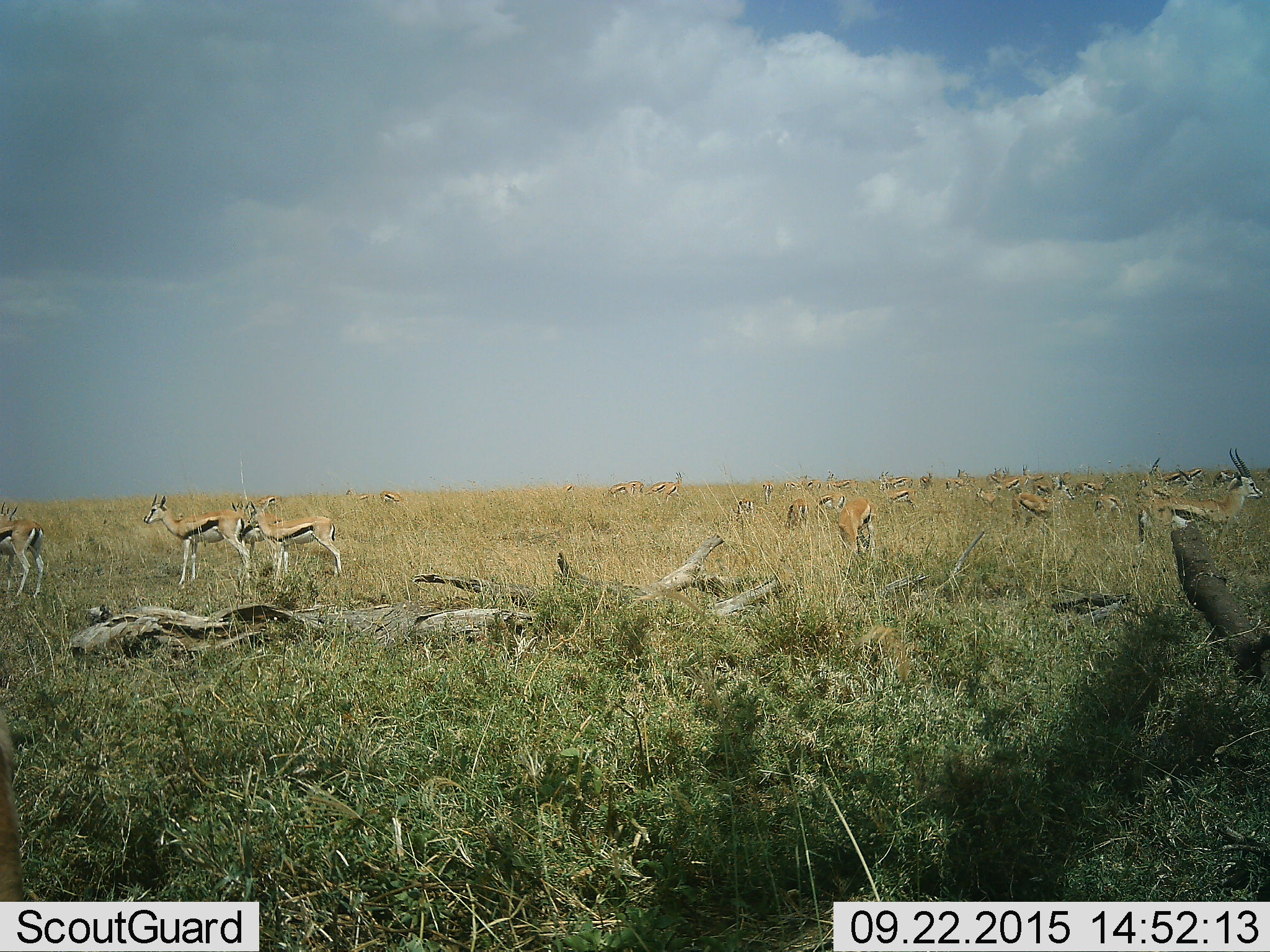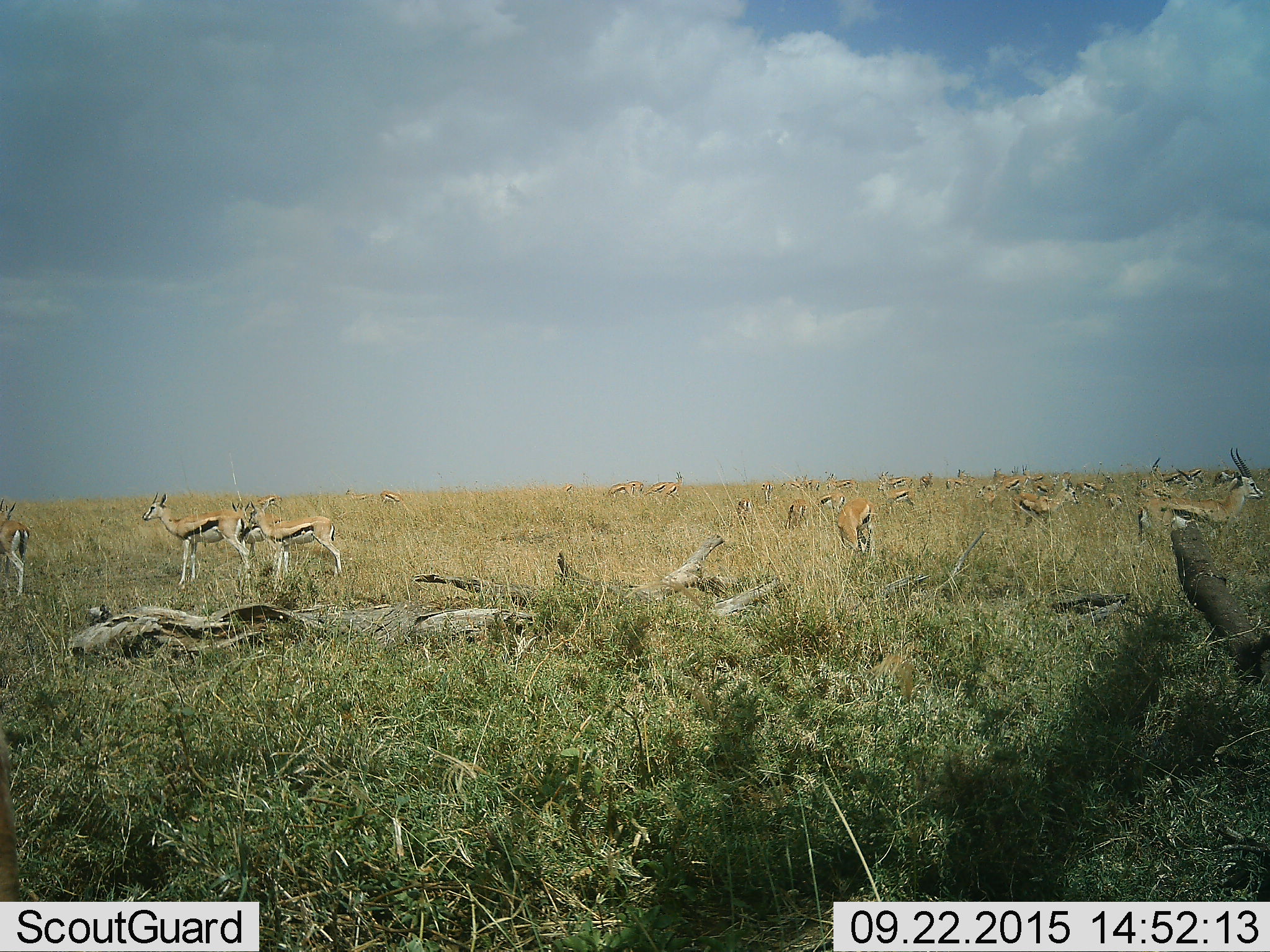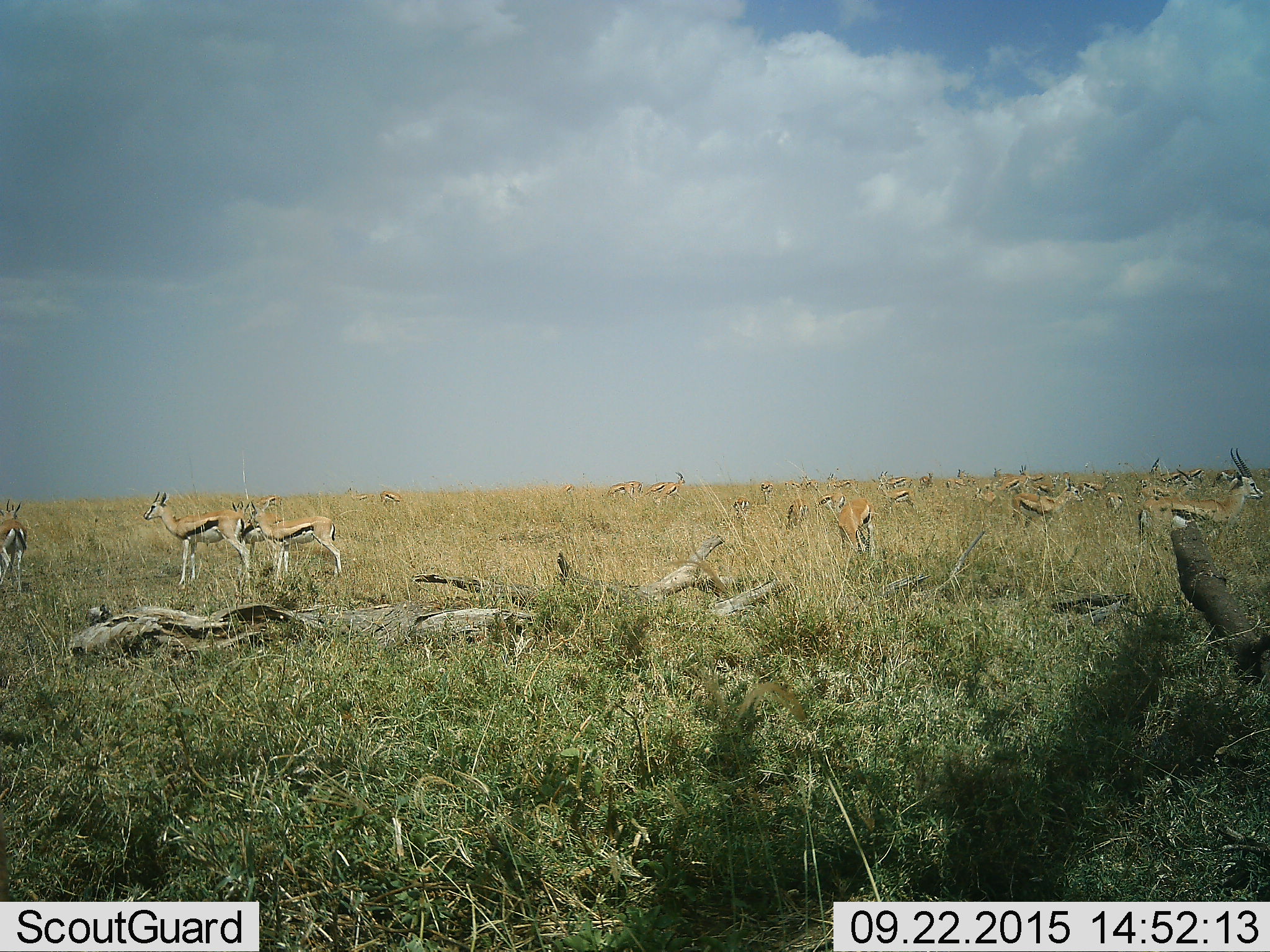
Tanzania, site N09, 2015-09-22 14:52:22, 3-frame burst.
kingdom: Animalia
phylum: Chordata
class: Mammalia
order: Artiodactyla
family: Bovidae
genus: Eudorcas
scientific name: Eudorcas thomsonii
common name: thomson's gazelle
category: gazellethomsons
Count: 11-50.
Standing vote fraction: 100%.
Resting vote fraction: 0%.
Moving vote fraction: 25%.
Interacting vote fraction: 0%.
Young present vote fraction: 0%.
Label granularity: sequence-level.